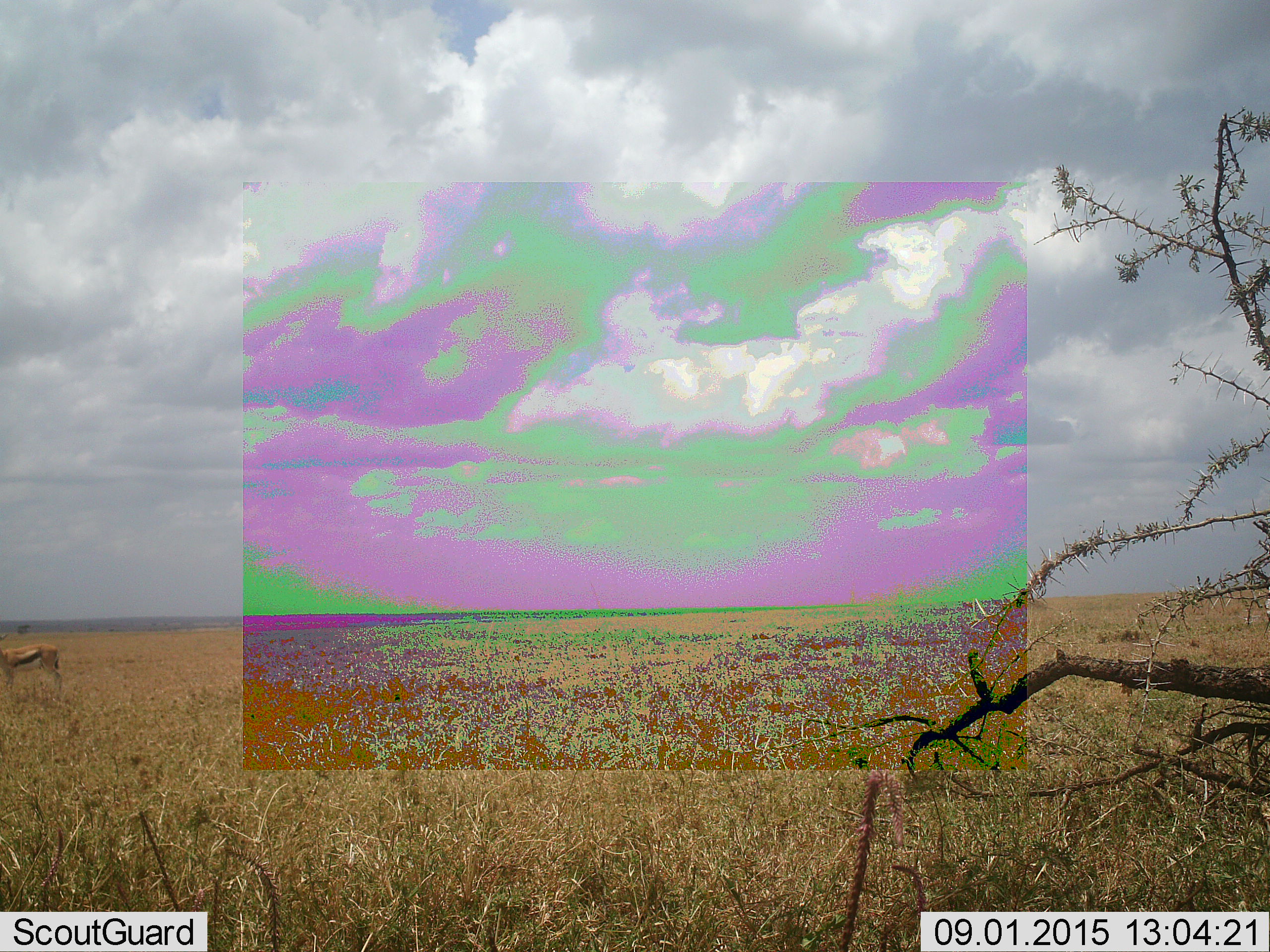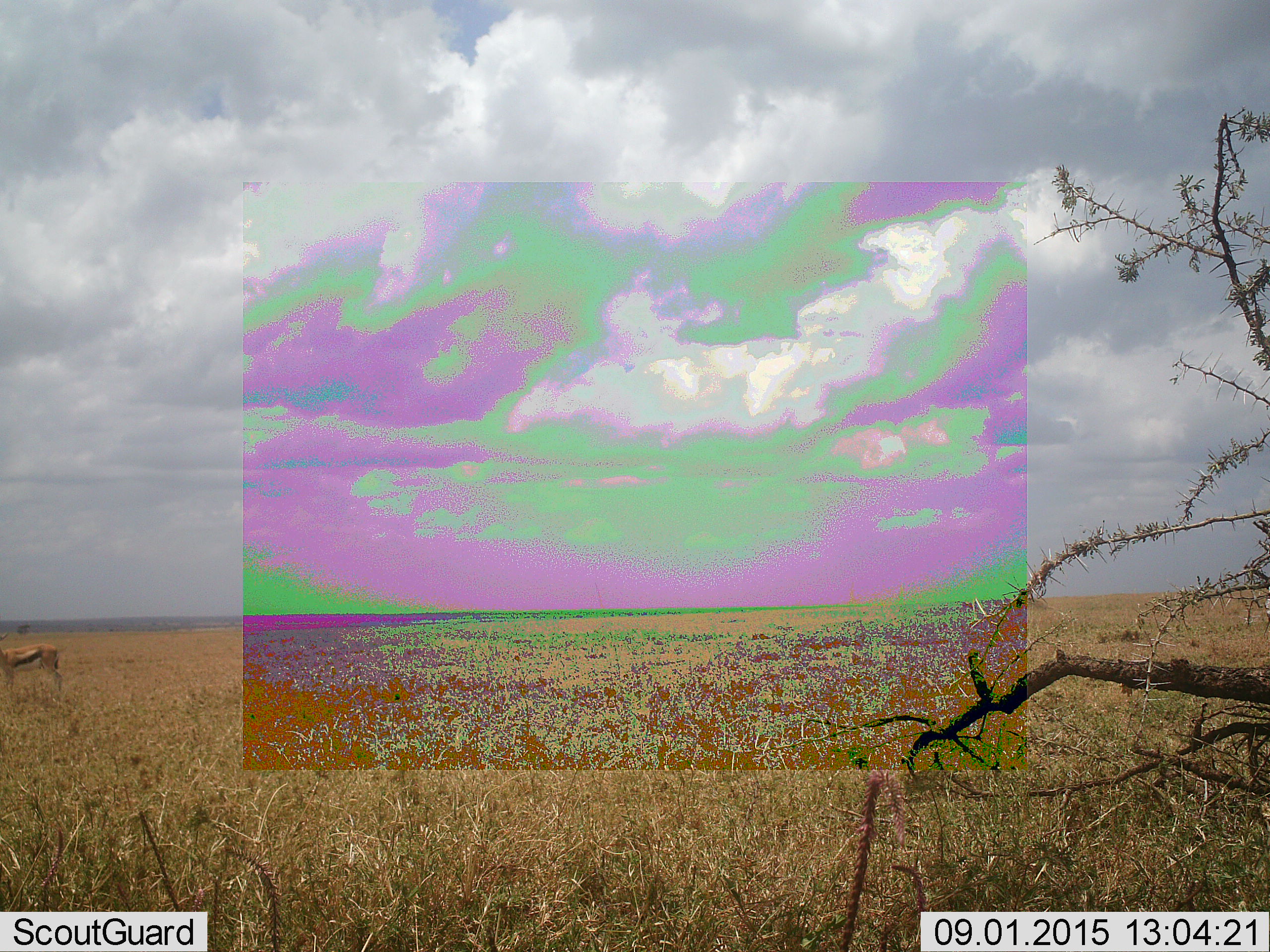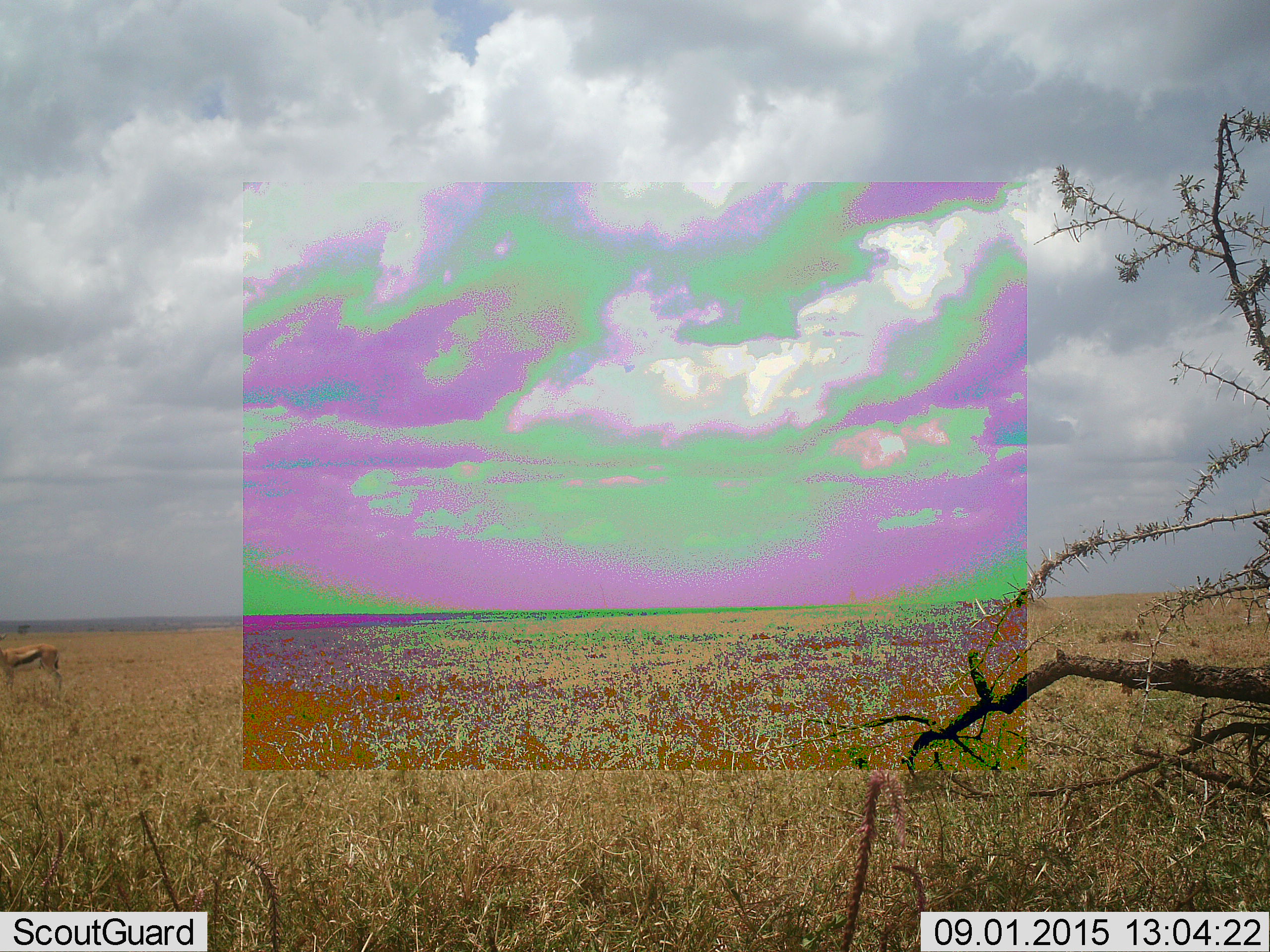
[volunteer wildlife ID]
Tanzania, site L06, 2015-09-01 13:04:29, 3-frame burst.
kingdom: Animalia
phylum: Chordata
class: Mammalia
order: Artiodactyla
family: Bovidae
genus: Eudorcas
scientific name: Eudorcas thomsonii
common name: thomson's gazelle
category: gazellethomsons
Gazellethomsons (thomson's gazelle) (Eudorcas thomsonii), count 1. Behavior (volunteer vote fractions): standing 100%, resting 0%, moving 0%, interacting 0%. Young present (vote fraction): 0%. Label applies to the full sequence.